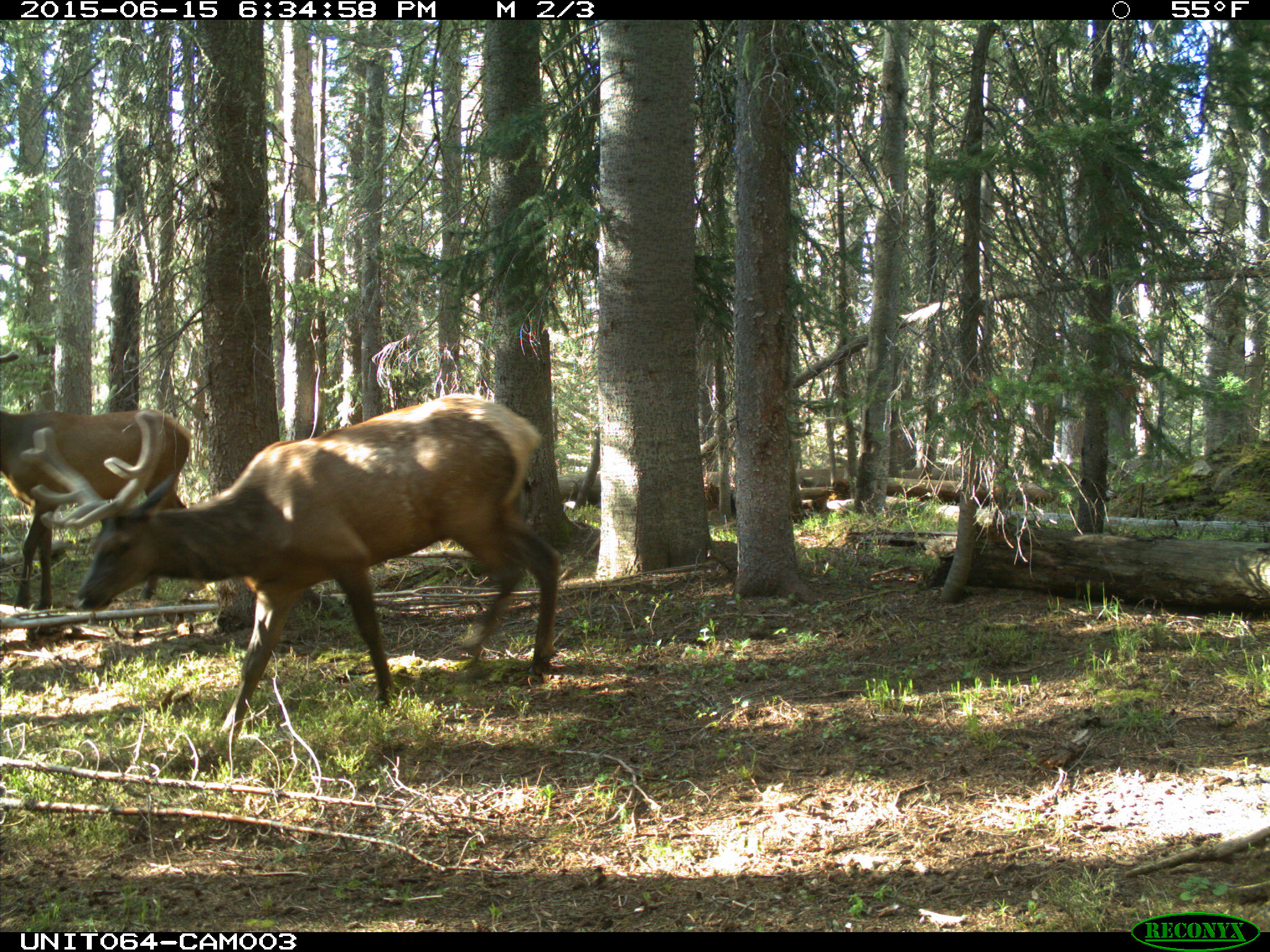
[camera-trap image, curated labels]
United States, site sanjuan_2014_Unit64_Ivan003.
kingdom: Animalia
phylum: Chordata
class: Mammalia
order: Artiodactyla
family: Cervidae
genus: Cervus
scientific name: Cervus elaphus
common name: red deer